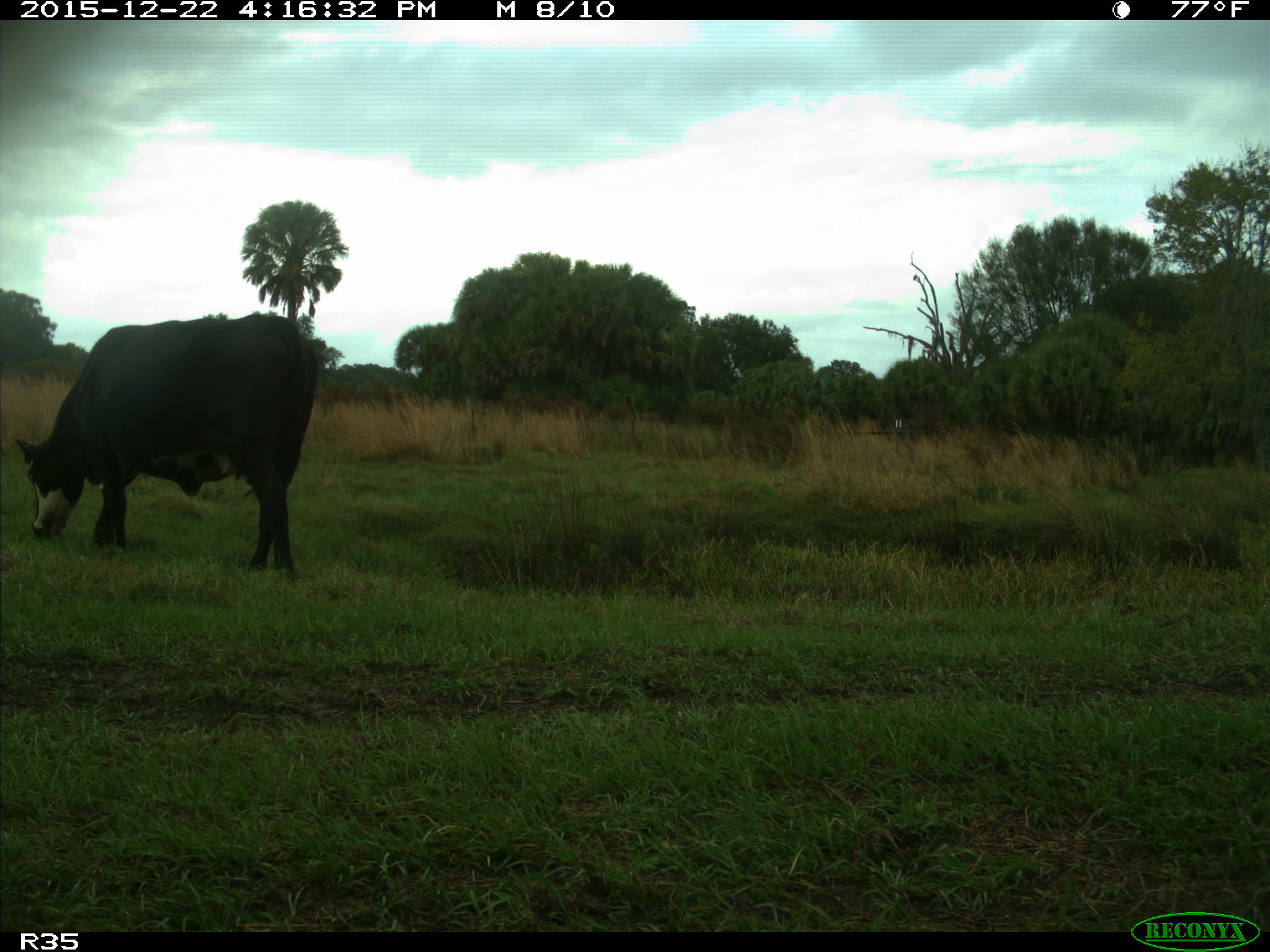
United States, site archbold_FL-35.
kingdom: Animalia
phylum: Chordata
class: Mammalia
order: Artiodactyla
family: Bovidae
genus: Bos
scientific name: Bos taurus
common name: domestic cow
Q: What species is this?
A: Bos taurus (domestic cow).